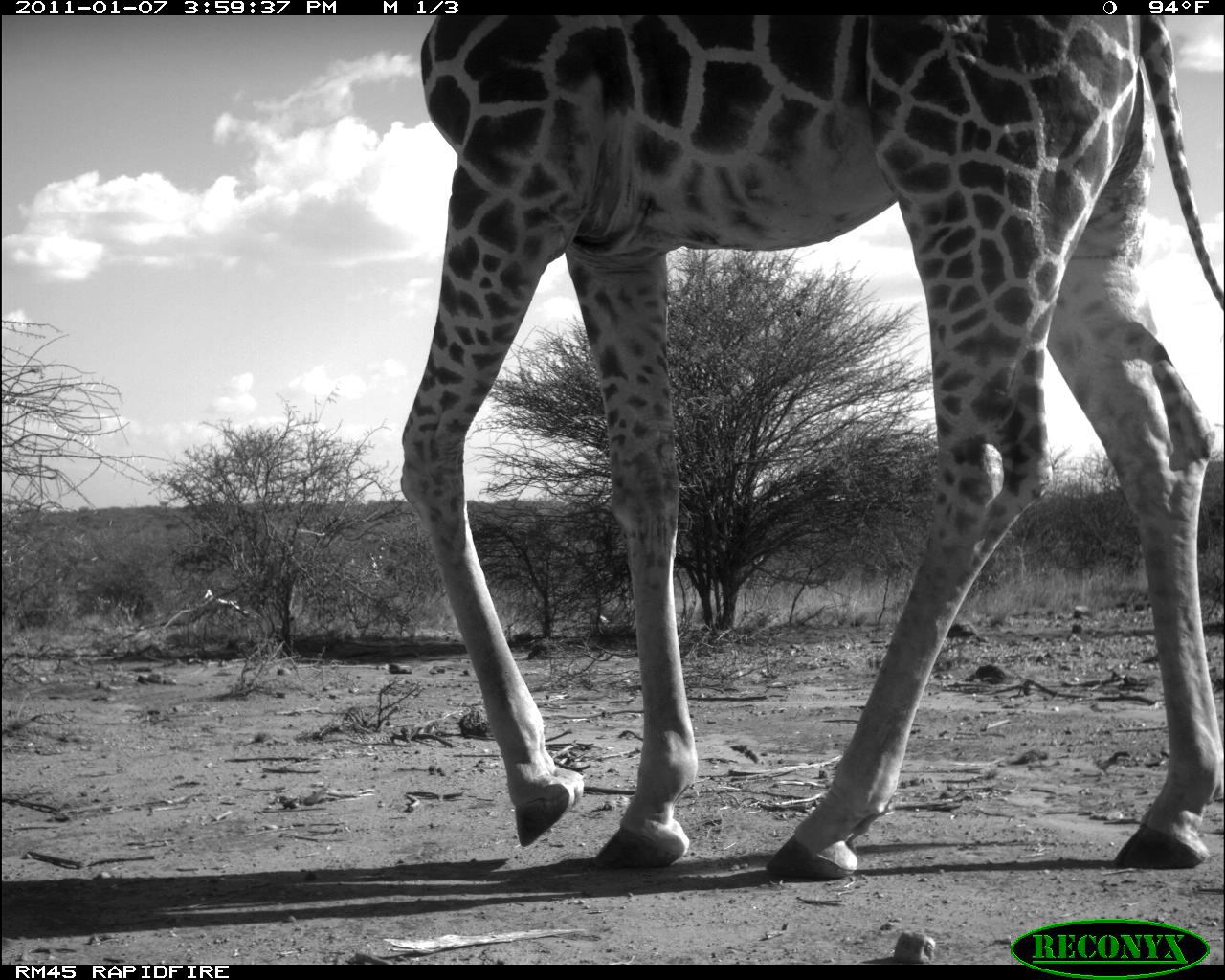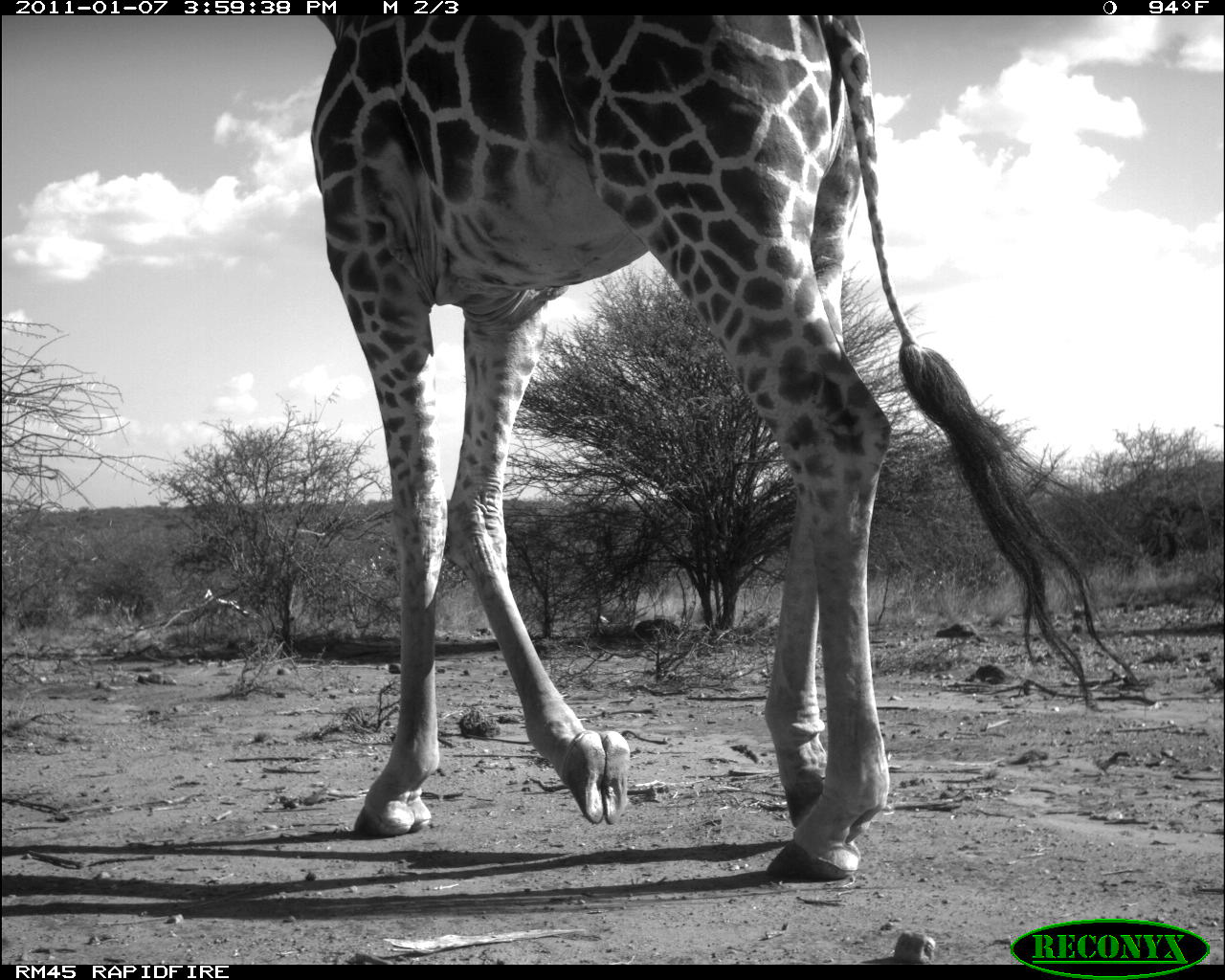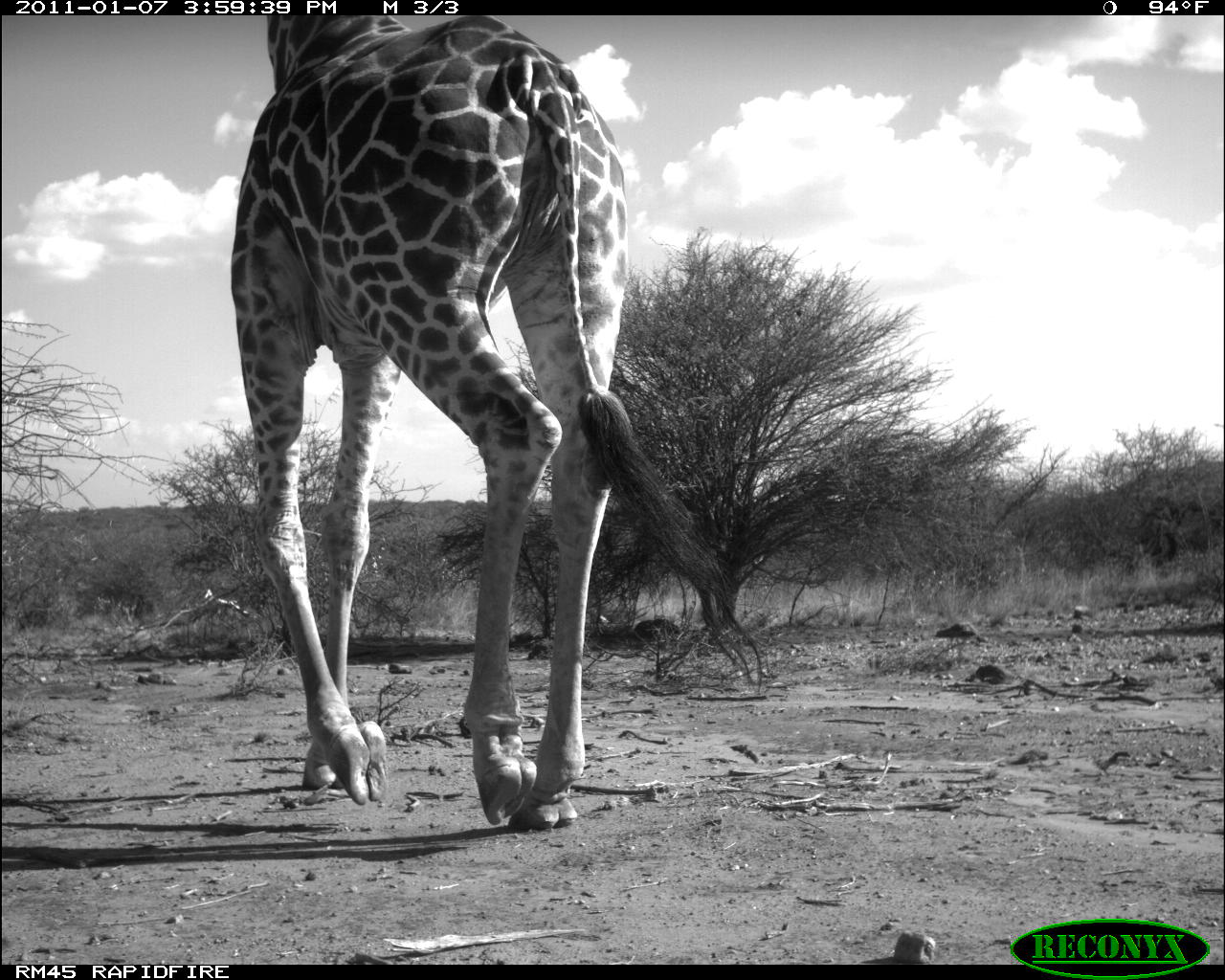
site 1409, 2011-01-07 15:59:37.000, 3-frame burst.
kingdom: Animalia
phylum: Chordata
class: Mammalia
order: Artiodactyla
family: Bovidae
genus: Madoqua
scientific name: Madoqua guentheri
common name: günther's dik-dik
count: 1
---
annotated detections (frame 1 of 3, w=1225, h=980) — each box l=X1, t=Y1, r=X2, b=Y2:
madoqua guentheri: l=399, t=17, r=1220, b=881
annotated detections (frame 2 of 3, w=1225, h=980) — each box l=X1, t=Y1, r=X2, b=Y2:
madoqua guentheri: l=308, t=17, r=1145, b=881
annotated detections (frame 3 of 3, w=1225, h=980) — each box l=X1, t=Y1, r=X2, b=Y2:
madoqua guentheri: l=228, t=16, r=762, b=829